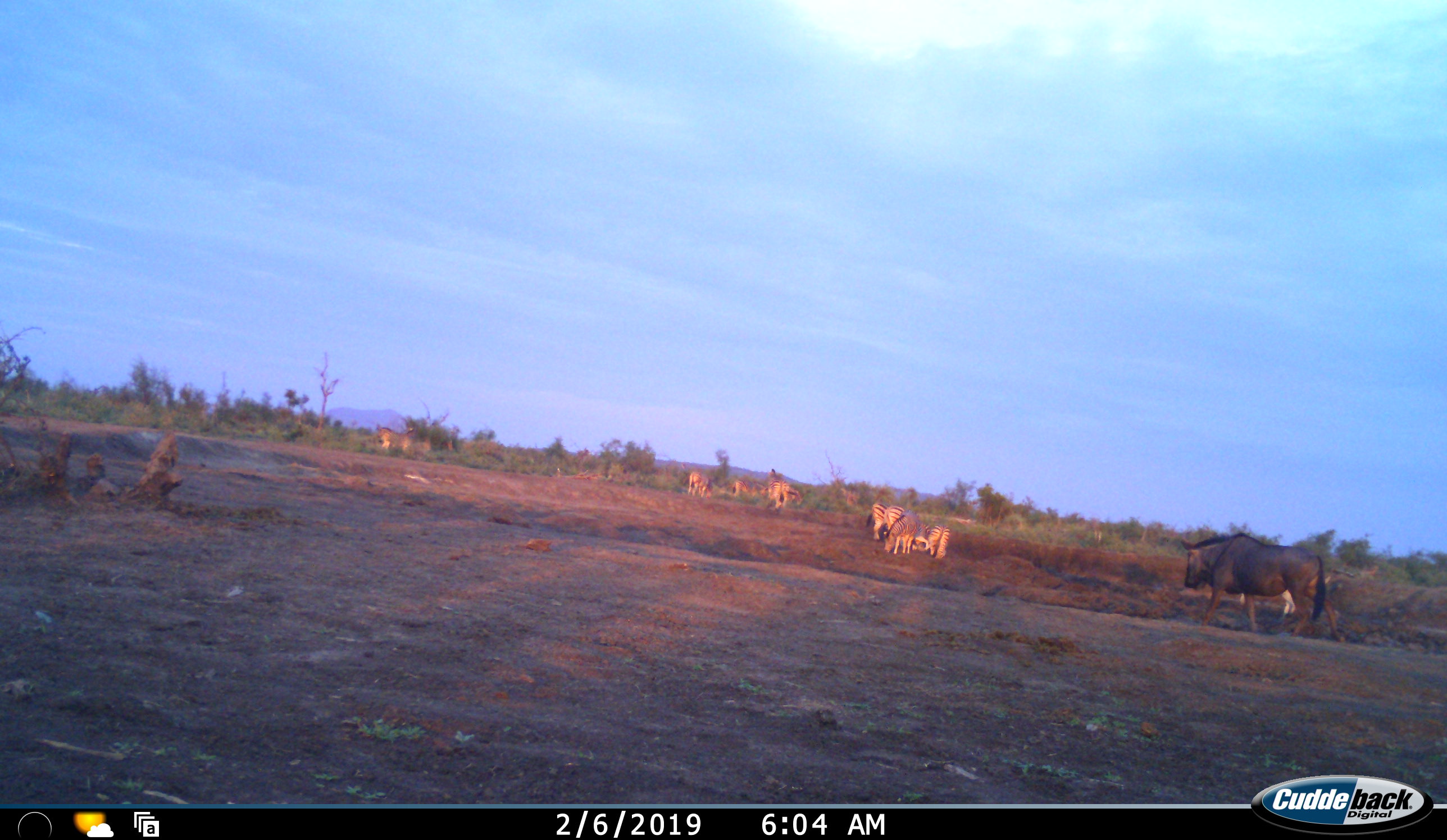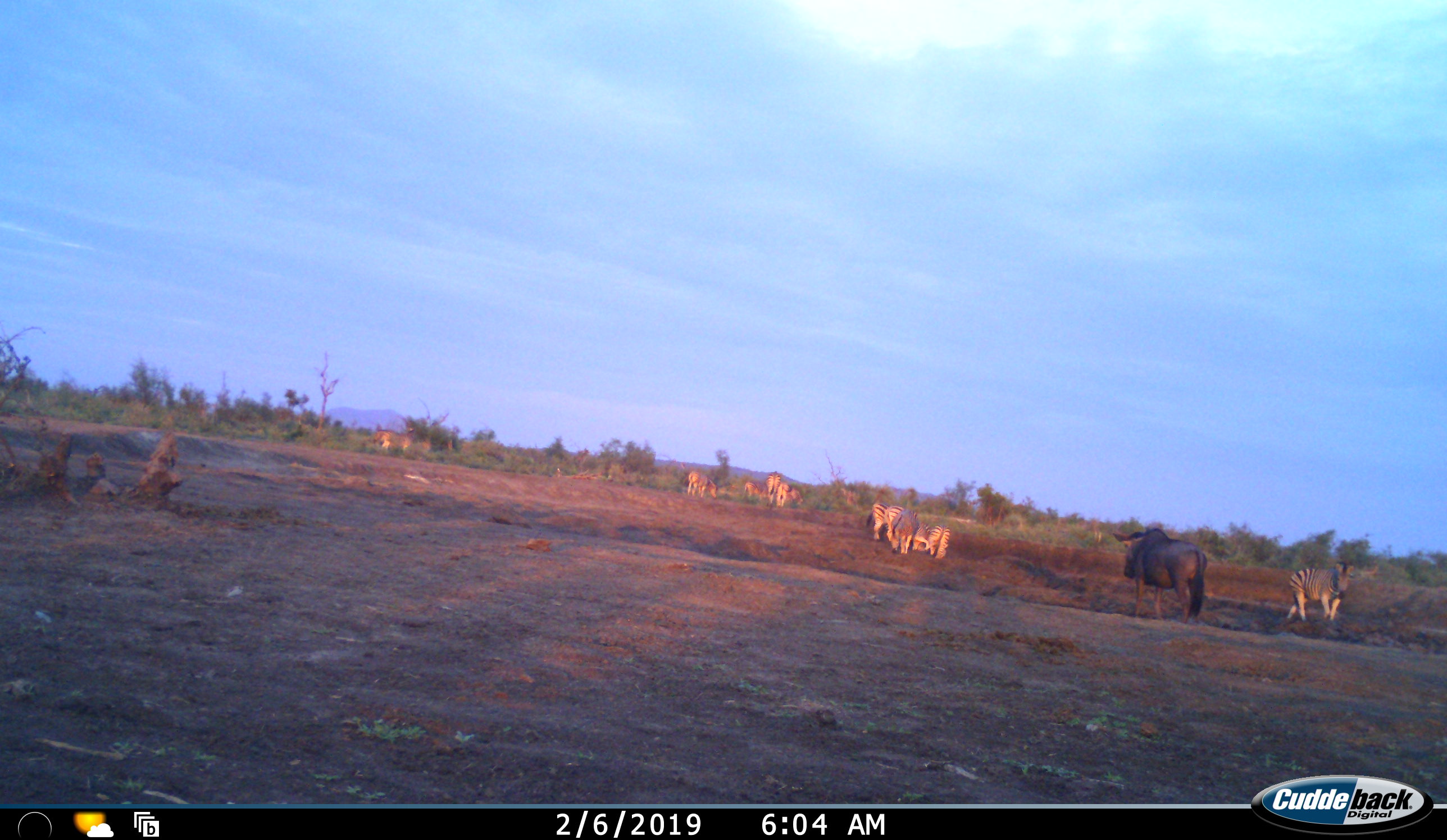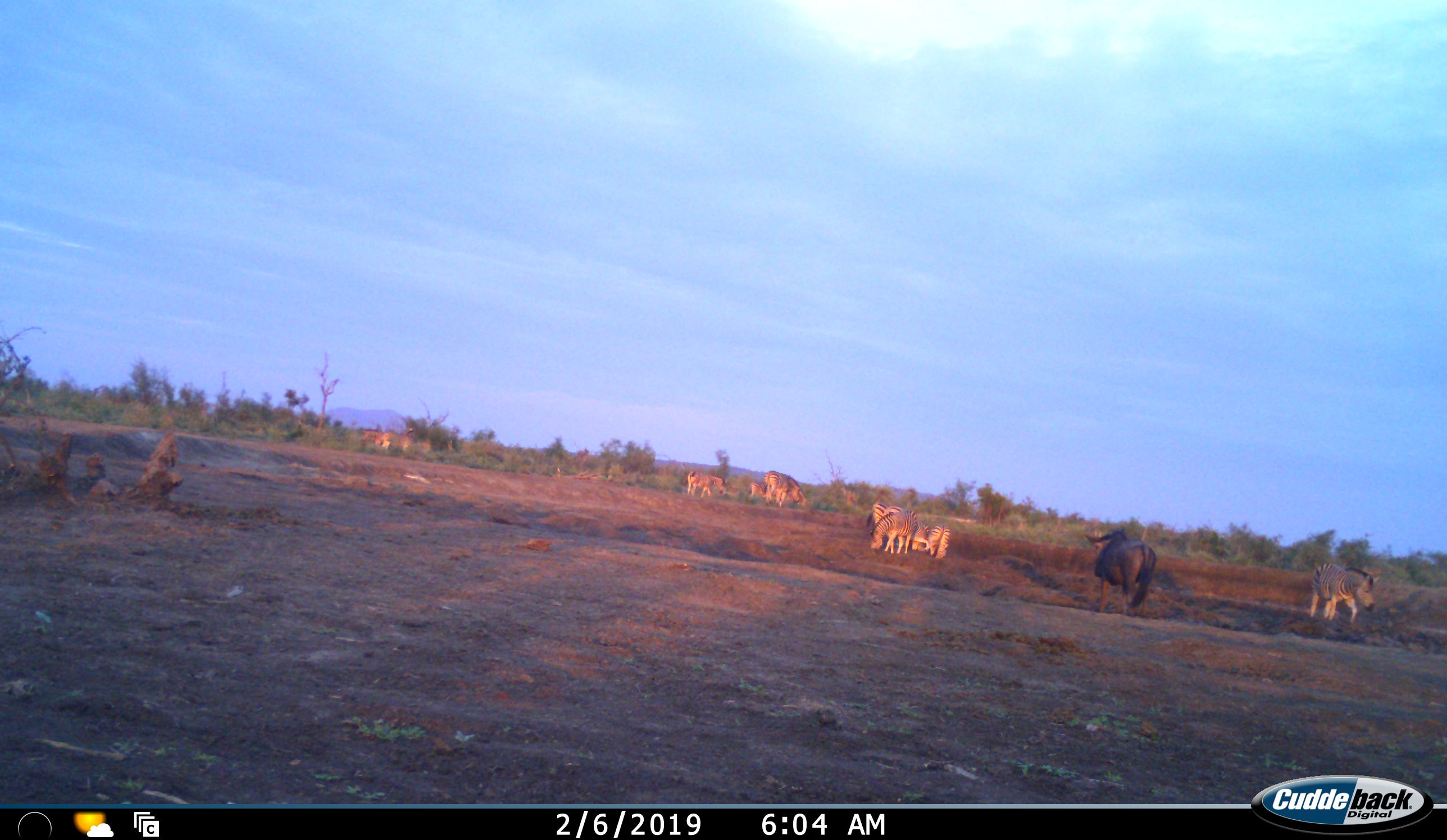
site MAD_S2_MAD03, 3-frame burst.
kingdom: Animalia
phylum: Chordata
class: Mammalia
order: Artiodactyla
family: Bovidae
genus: Connochaetes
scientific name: Connochaetes taurinus taurinus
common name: blue wildebeest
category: wildebeestblue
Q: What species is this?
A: Wildebeestblue (blue wildebeest) (Connochaetes taurinus taurinus).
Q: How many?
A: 1.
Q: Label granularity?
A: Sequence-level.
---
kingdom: Animalia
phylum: Chordata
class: Mammalia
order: Perissodactyla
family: Equidae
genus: Equus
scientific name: Equus quagga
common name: plains zebra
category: zebraplains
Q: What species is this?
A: Zebraplains (plains zebra) (Equus quagga).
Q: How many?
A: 10.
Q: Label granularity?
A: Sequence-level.